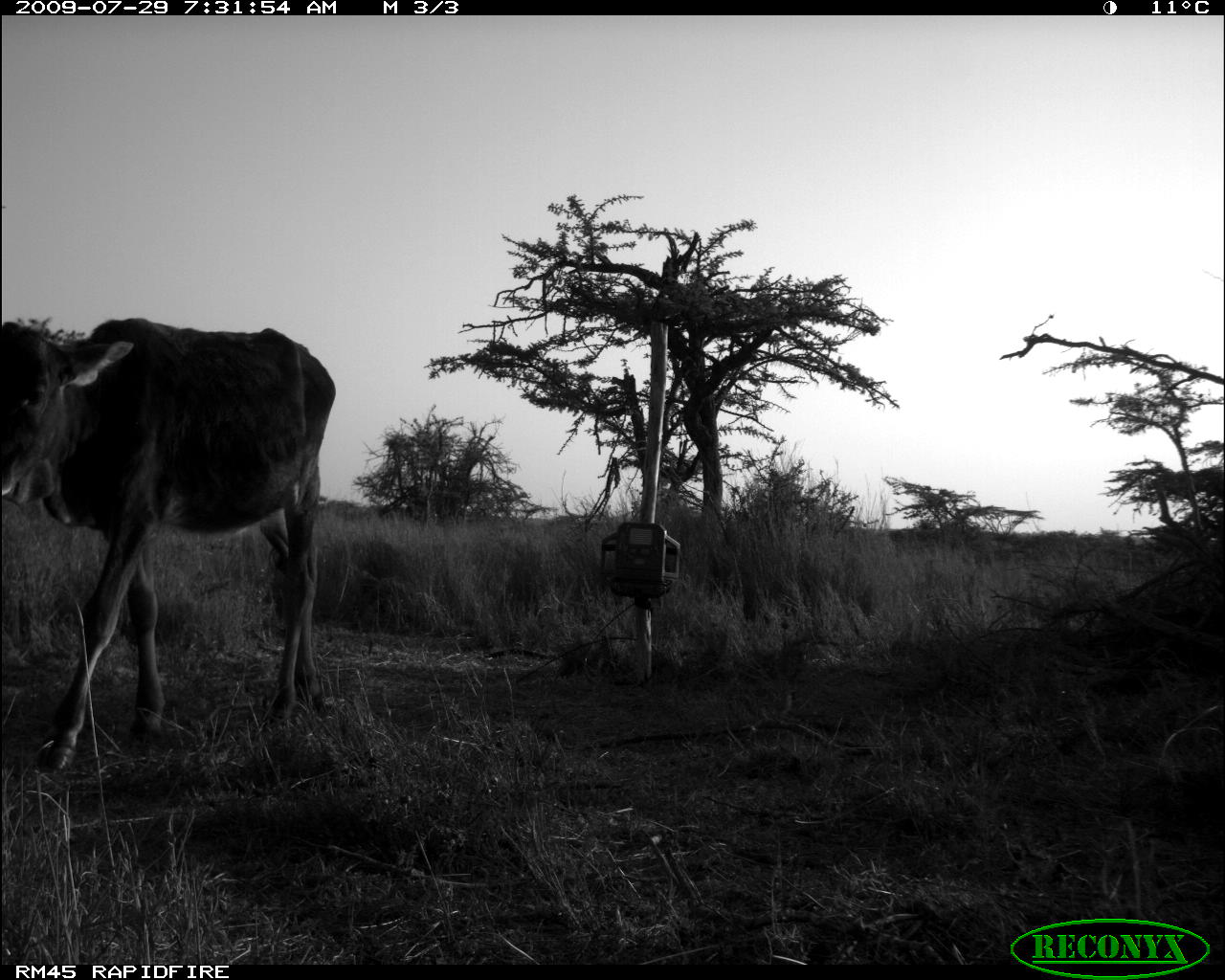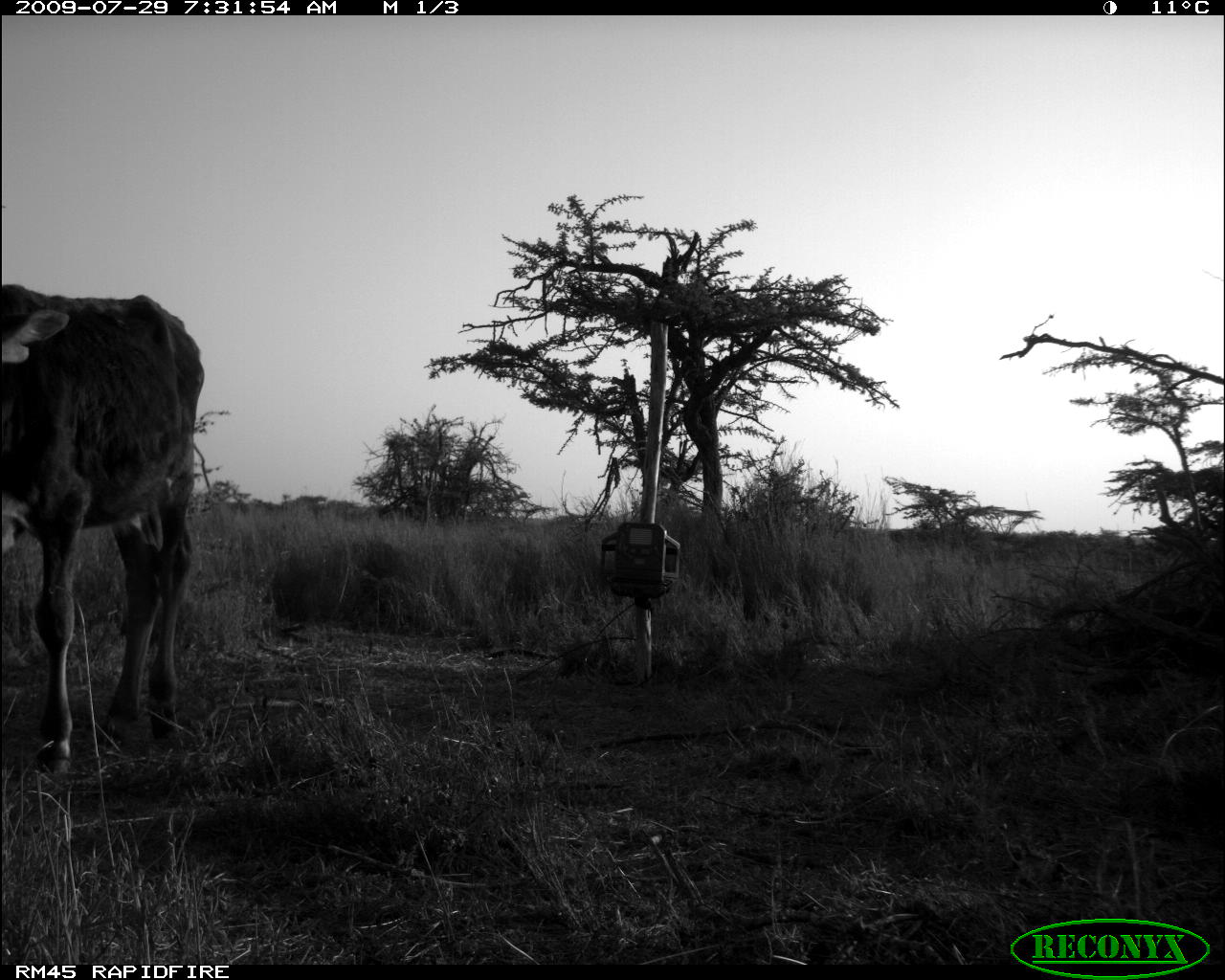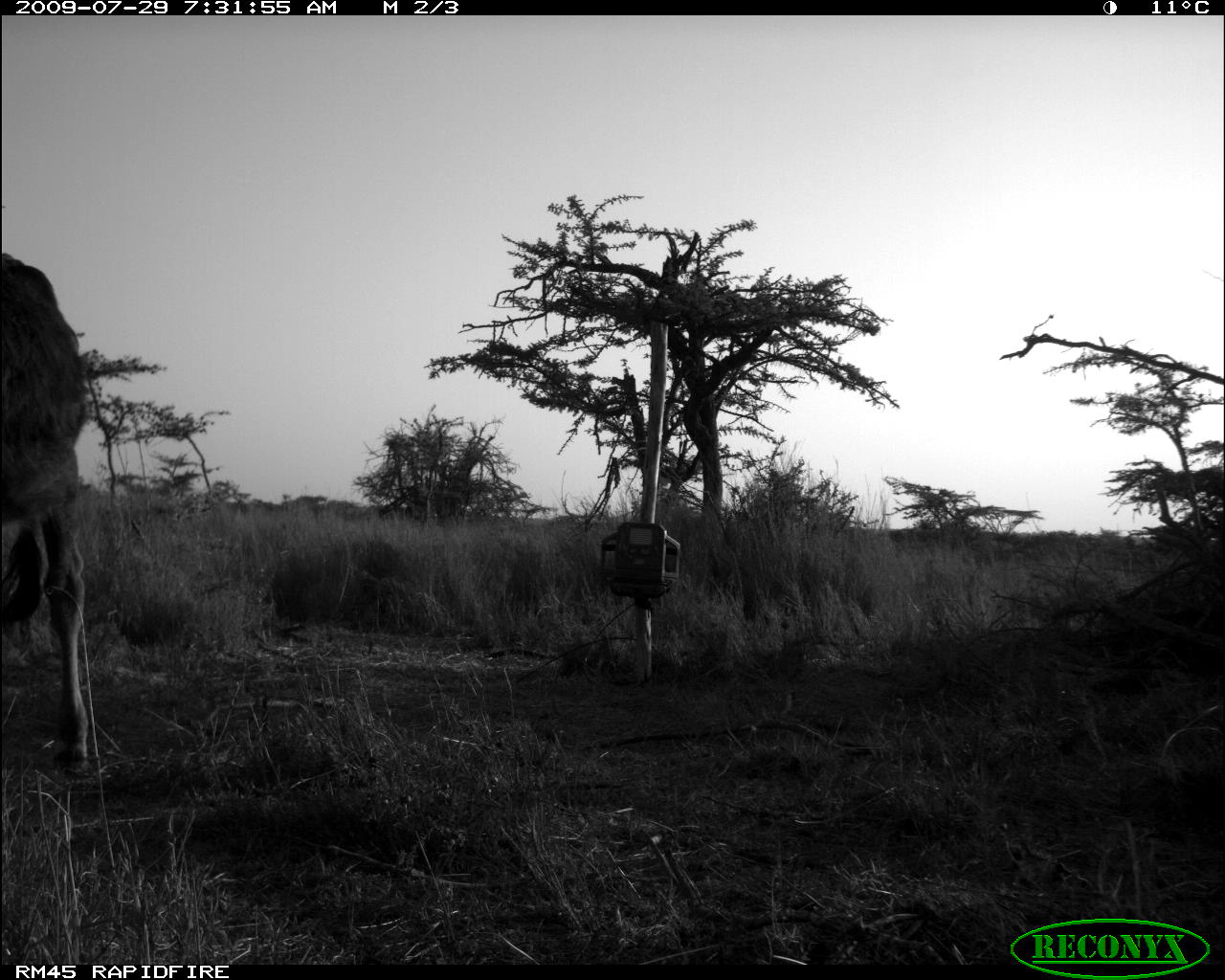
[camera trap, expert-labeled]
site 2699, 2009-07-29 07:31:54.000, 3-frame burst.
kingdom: Animalia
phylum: Chordata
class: Mammalia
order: Artiodactyla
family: Bovidae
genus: Bos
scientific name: Bos taurus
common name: domestic cattle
Bos taurus (domestic cattle), count 1.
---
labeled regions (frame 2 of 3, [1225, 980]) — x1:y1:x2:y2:
bos taurus: 0:281:207:777